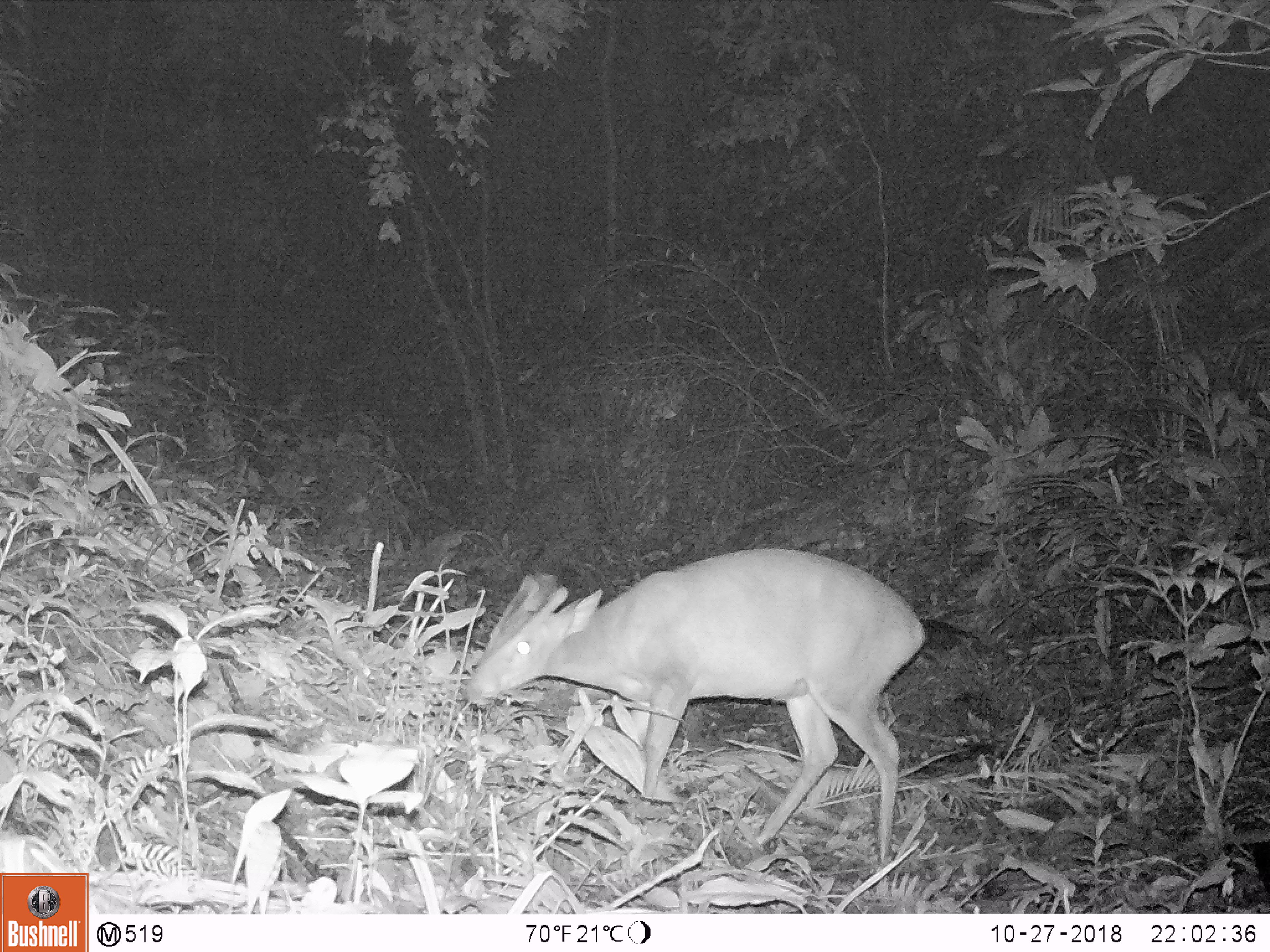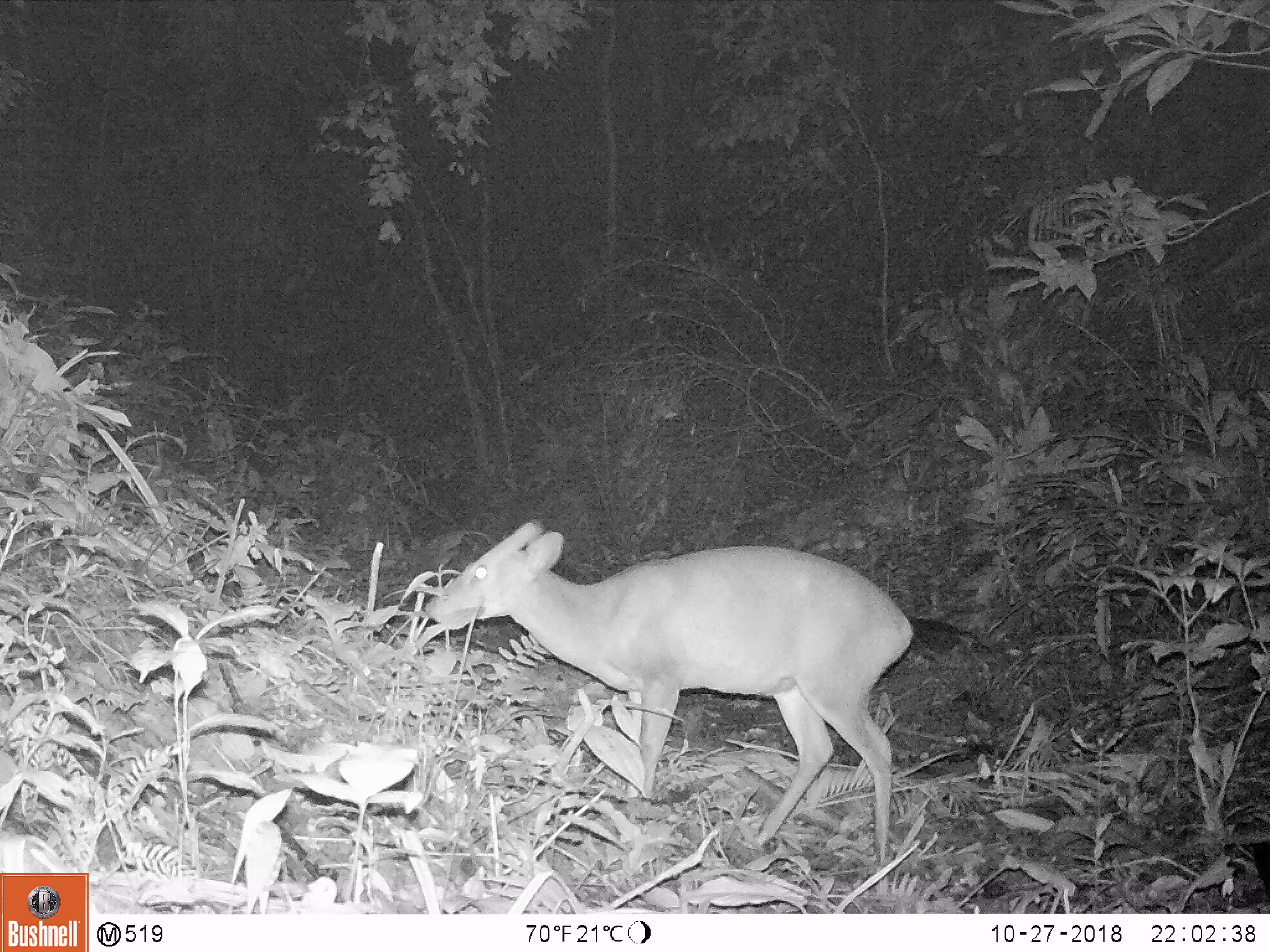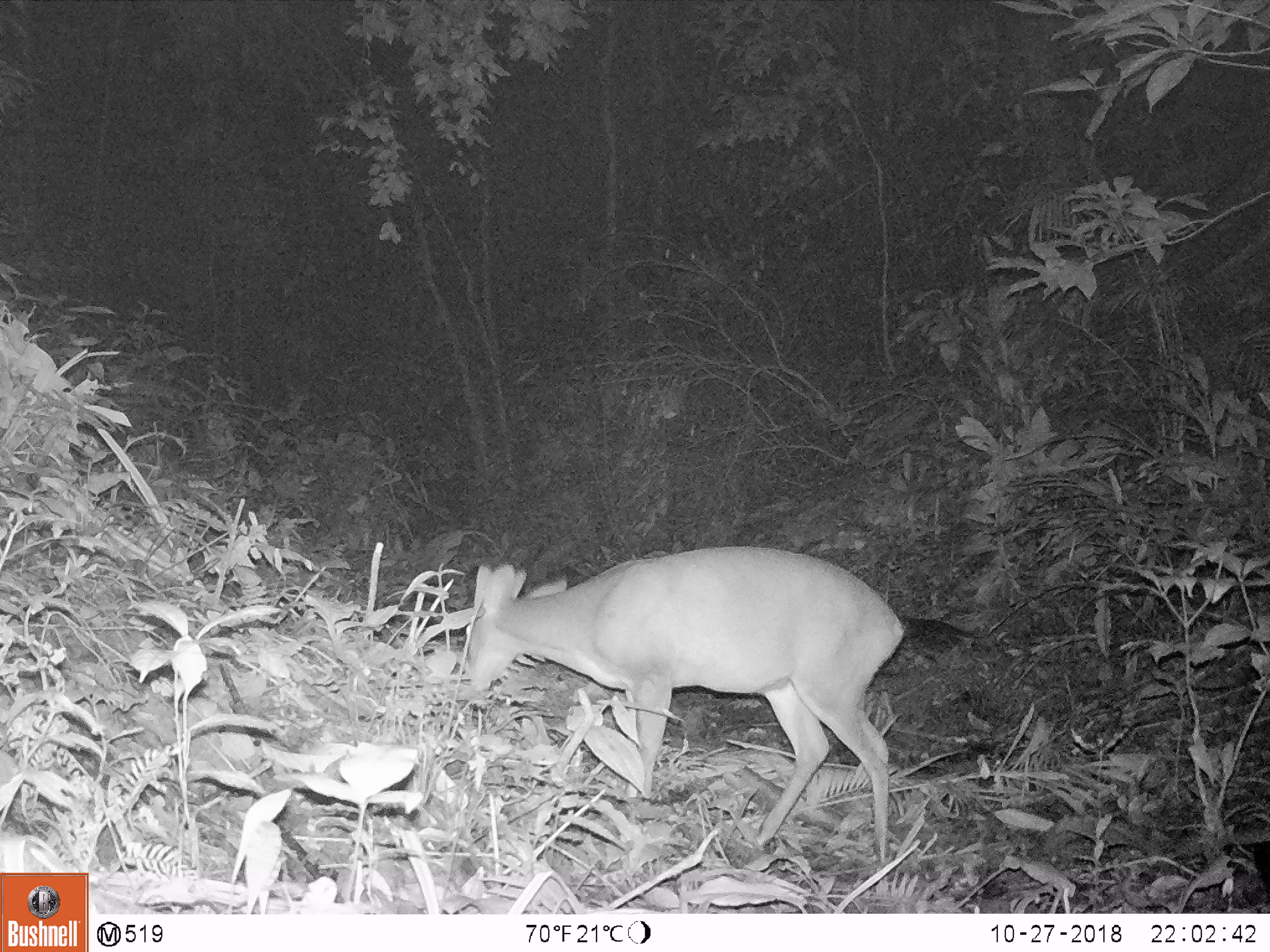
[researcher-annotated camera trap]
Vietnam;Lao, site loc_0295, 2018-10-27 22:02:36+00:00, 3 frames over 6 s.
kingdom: Animalia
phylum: Chordata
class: Mammalia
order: Artiodactyla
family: Cervidae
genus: Muntiacus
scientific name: Muntiacus vuquangensis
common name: large-antlered muntjac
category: large antlered muntjac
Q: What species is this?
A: Large antlered muntjac (large-antlered muntjac) (Muntiacus vuquangensis).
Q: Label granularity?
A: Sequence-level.